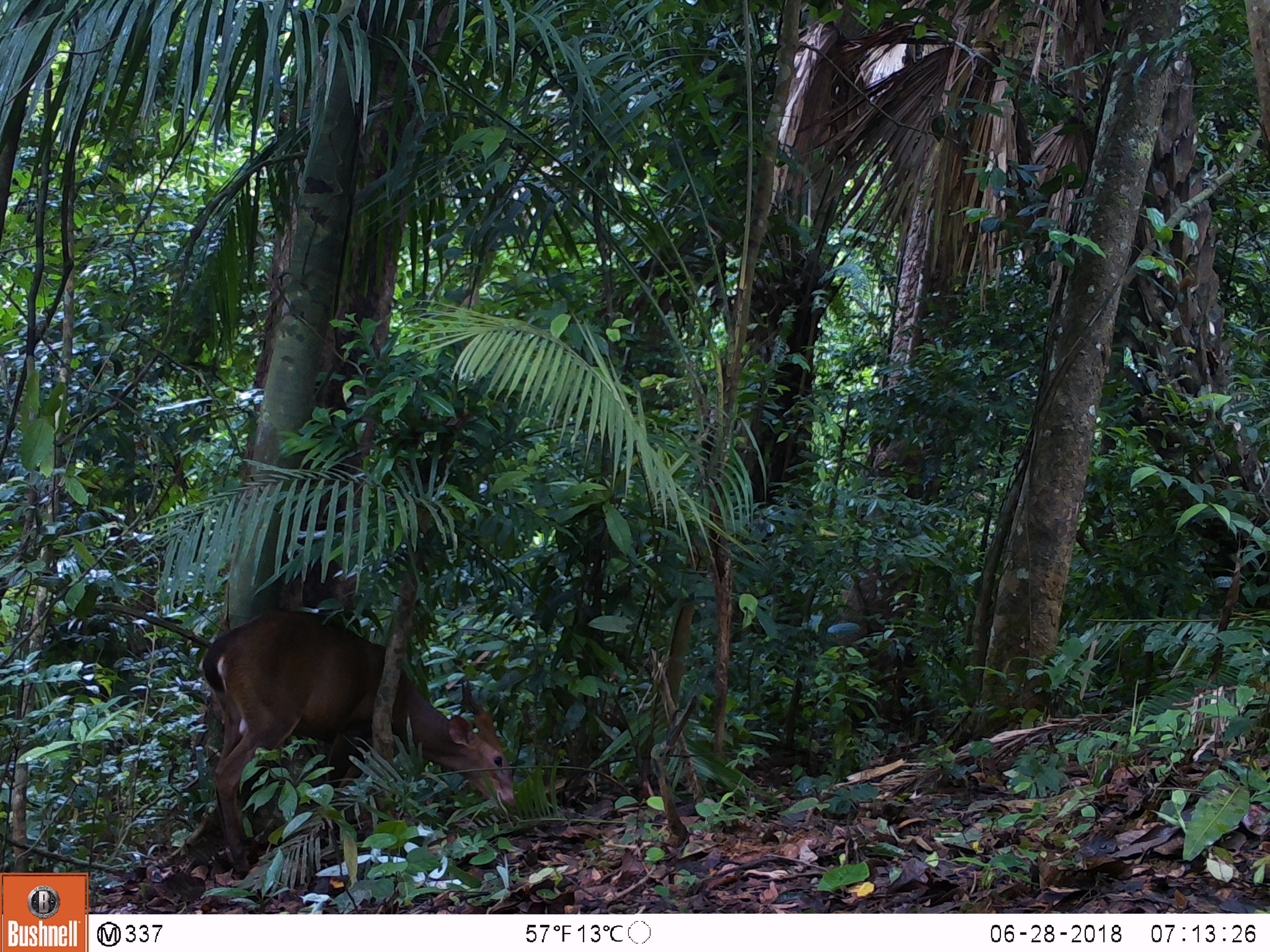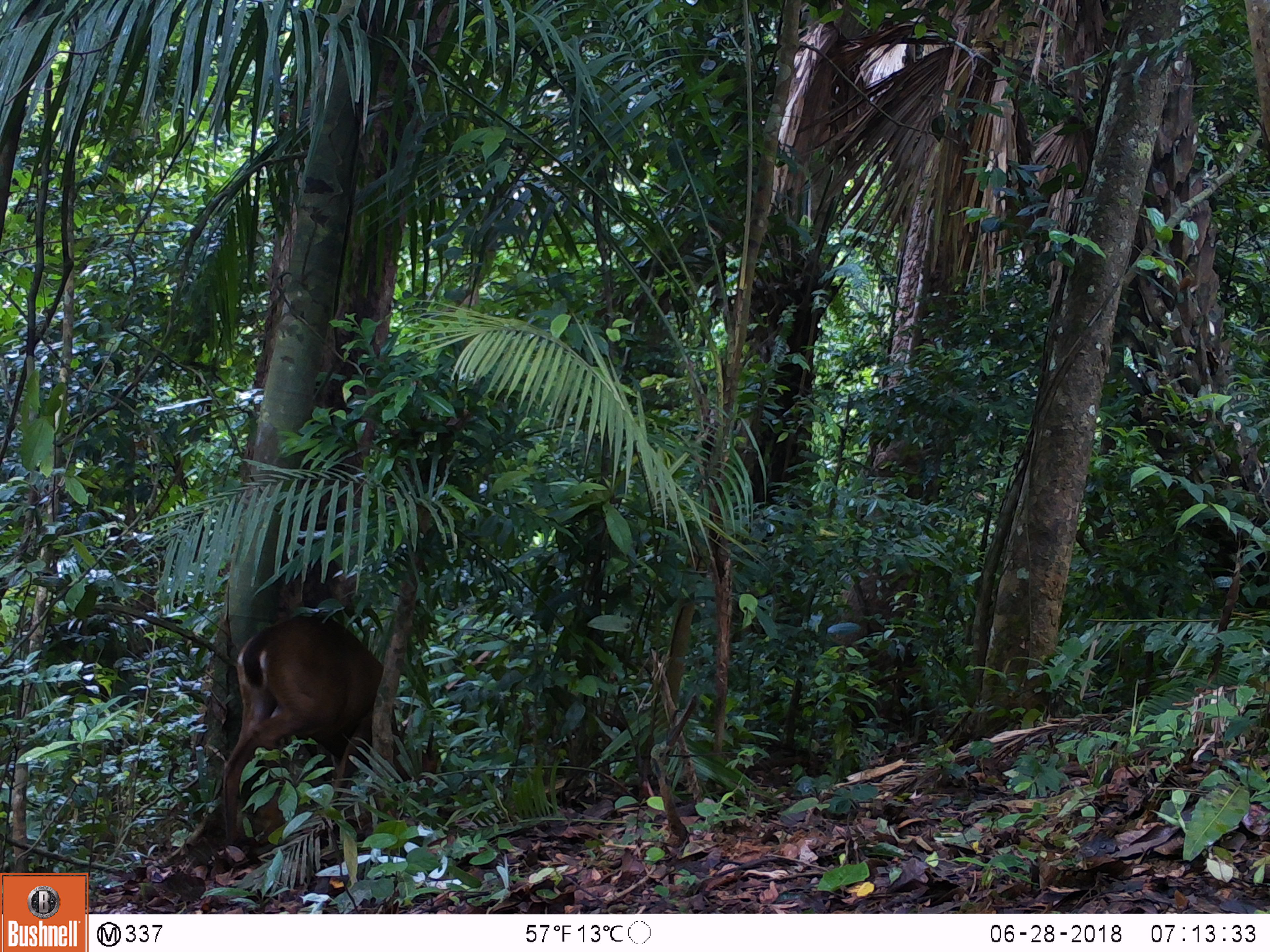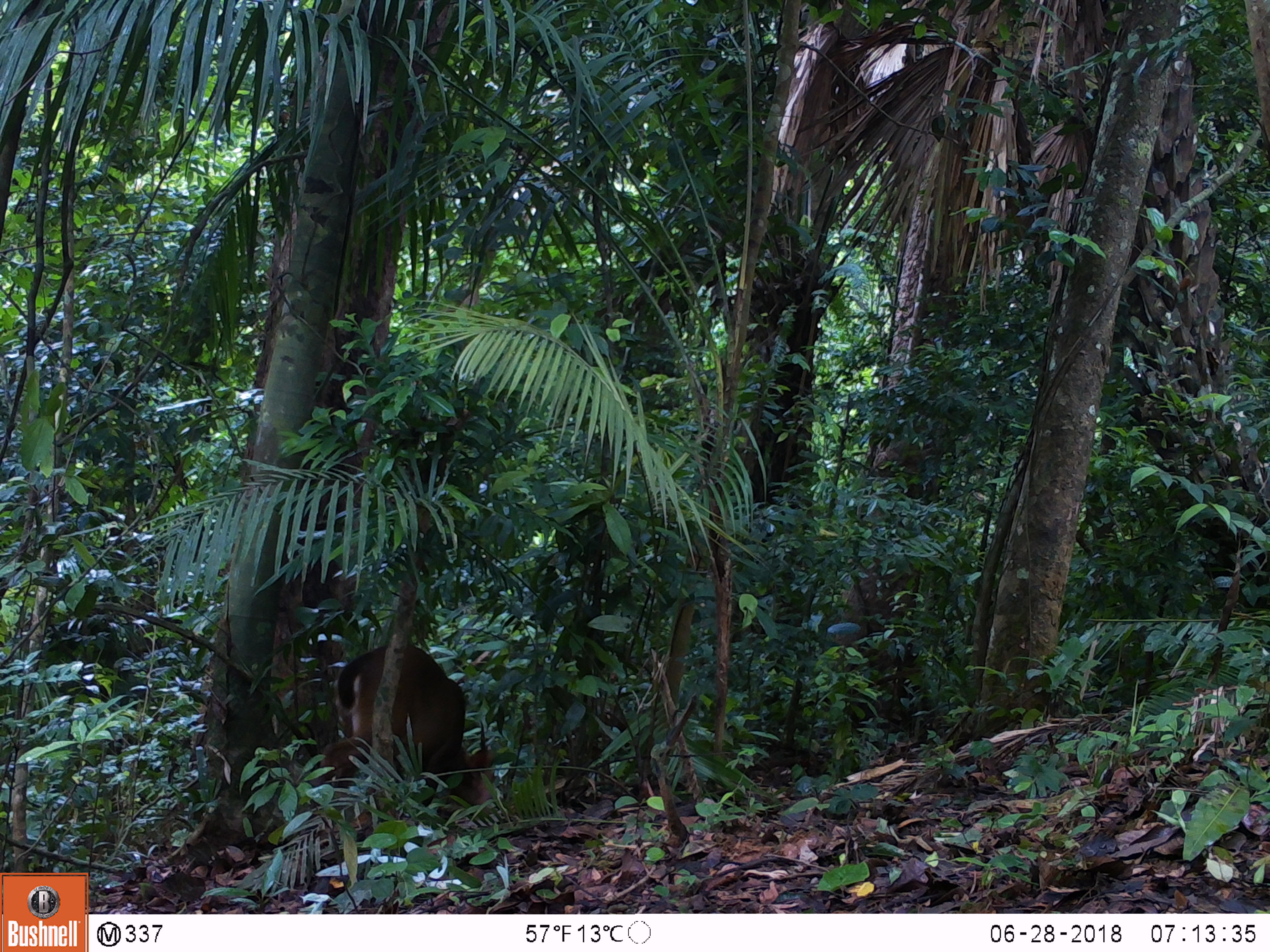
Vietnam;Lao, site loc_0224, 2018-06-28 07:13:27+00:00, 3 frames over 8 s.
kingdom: Animalia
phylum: Chordata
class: Mammalia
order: Artiodactyla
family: Cervidae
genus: Muntiacus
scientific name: Muntiacus vuquangensis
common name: large-antlered muntjac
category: large antlered muntjac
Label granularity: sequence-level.